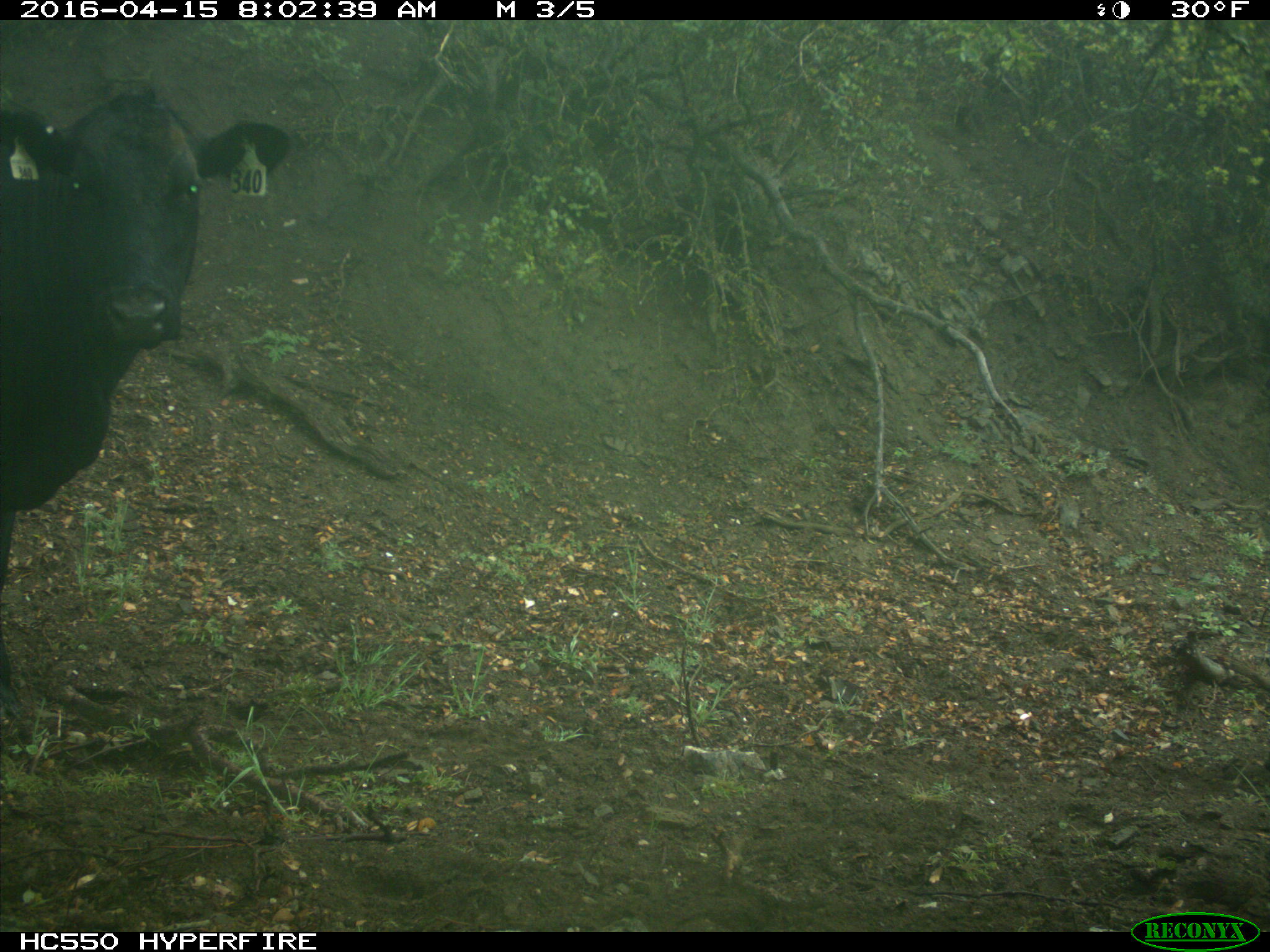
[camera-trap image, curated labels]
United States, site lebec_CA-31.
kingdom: Animalia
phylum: Chordata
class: Mammalia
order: Artiodactyla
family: Bovidae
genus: Bos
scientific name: Bos taurus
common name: domestic cow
Bos taurus (domestic cow).